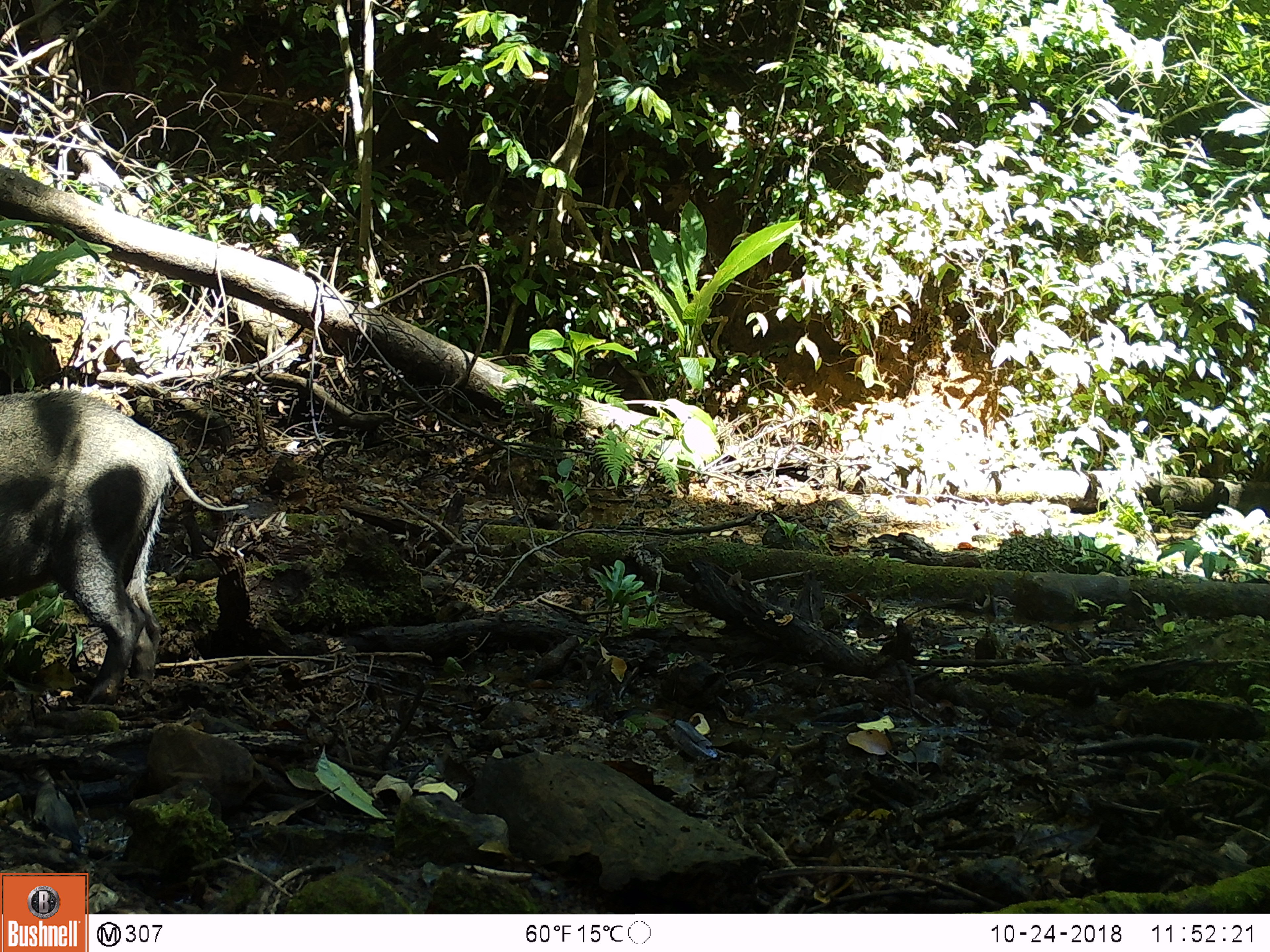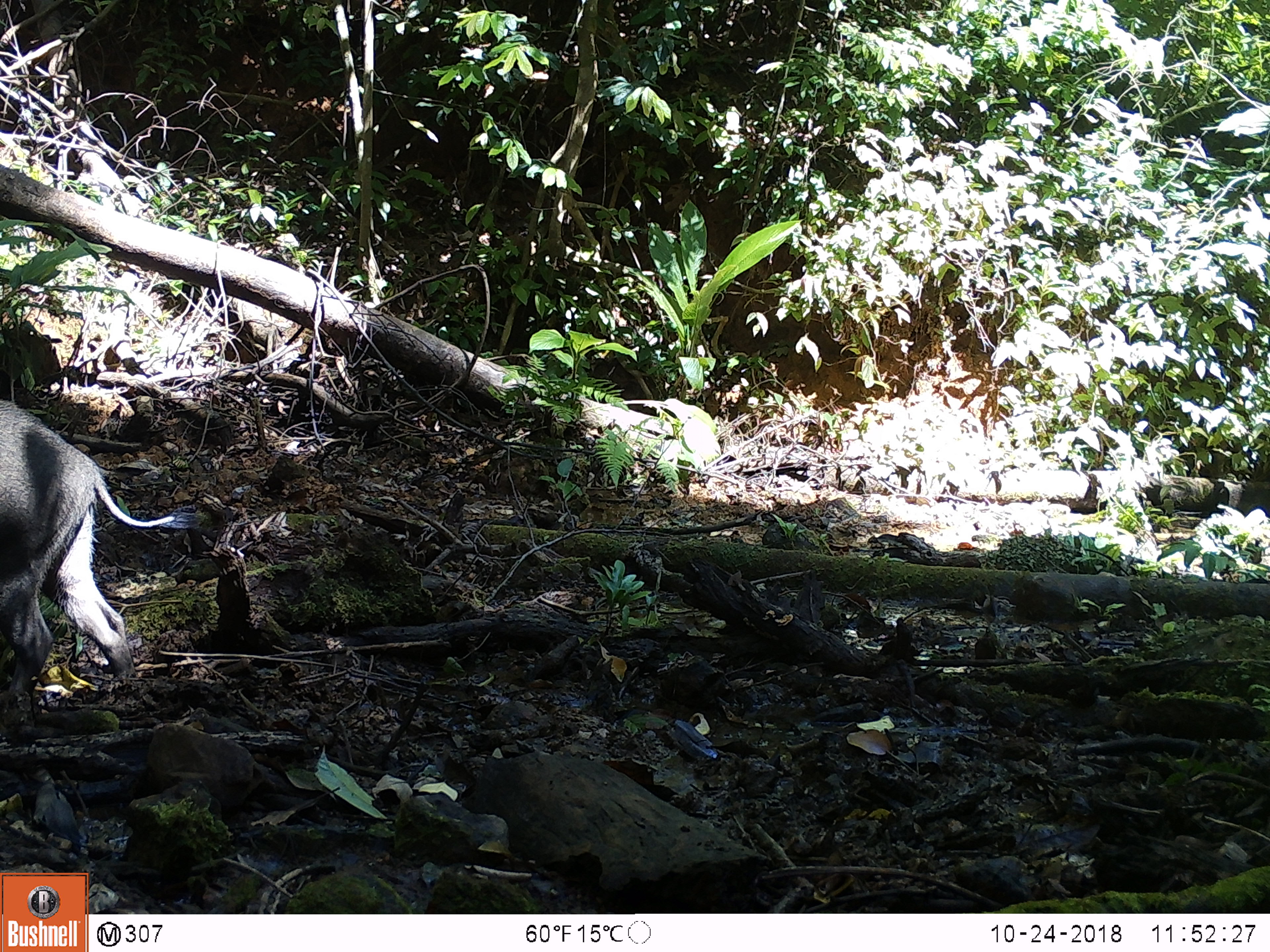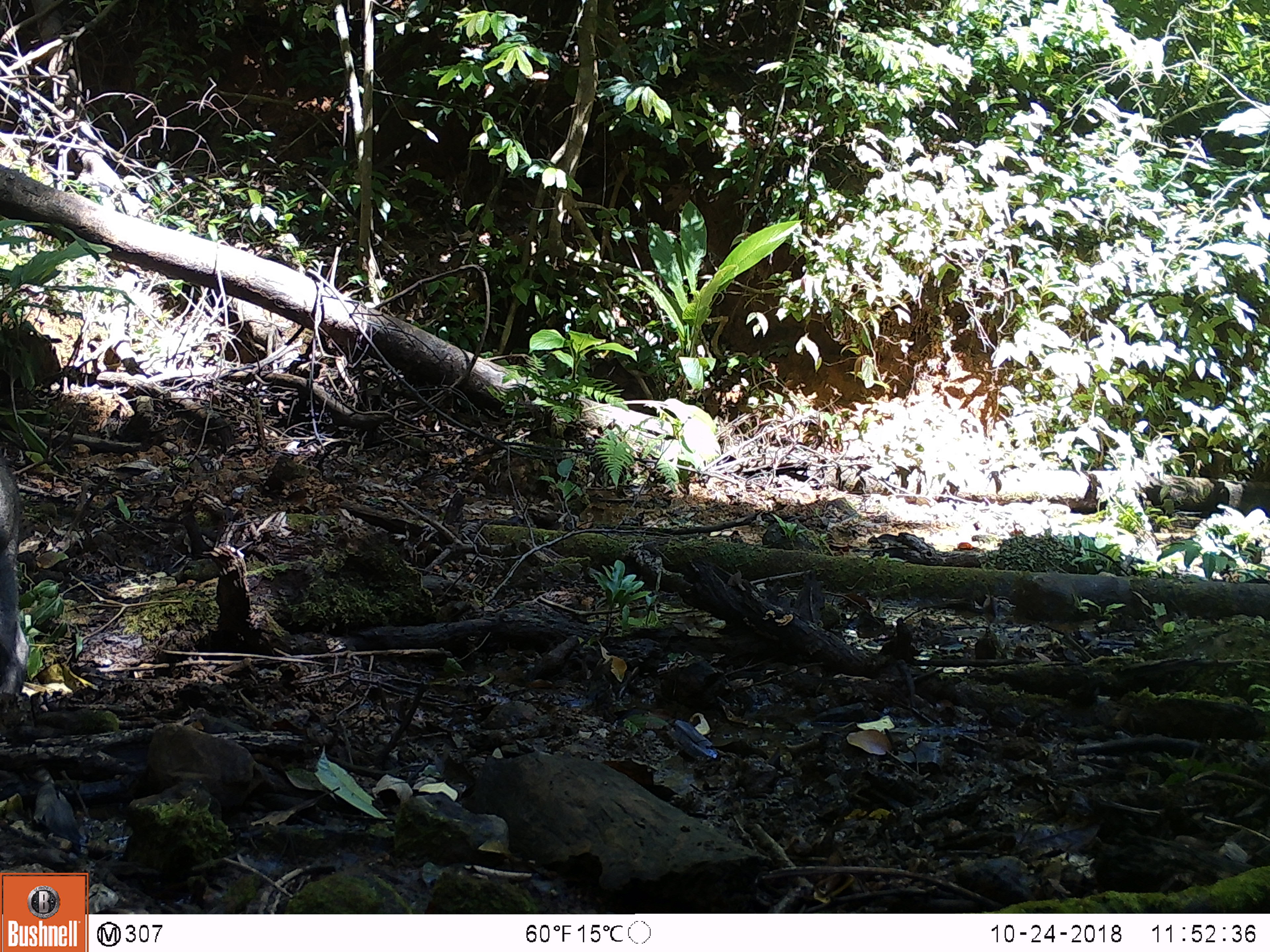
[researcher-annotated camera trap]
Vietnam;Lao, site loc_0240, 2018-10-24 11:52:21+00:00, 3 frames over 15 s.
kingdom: Animalia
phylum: Chordata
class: Mammalia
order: Artiodactyla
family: Suidae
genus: Sus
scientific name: Sus scrofa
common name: eurasian wild pig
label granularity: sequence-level